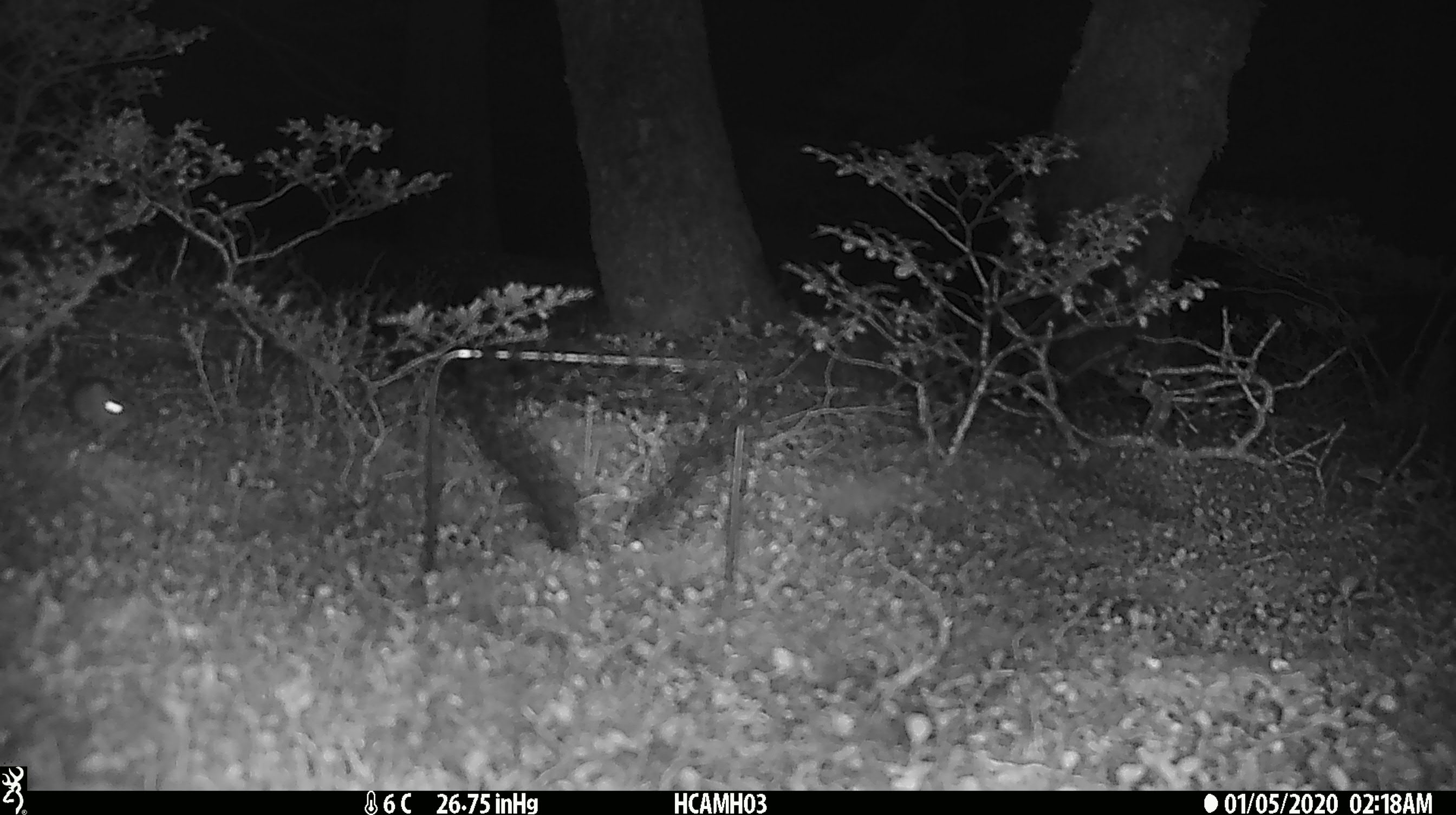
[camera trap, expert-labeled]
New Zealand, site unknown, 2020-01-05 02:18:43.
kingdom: Animalia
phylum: Chordata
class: Mammalia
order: Rodentia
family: Muridae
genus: Mus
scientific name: Mus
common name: mouse